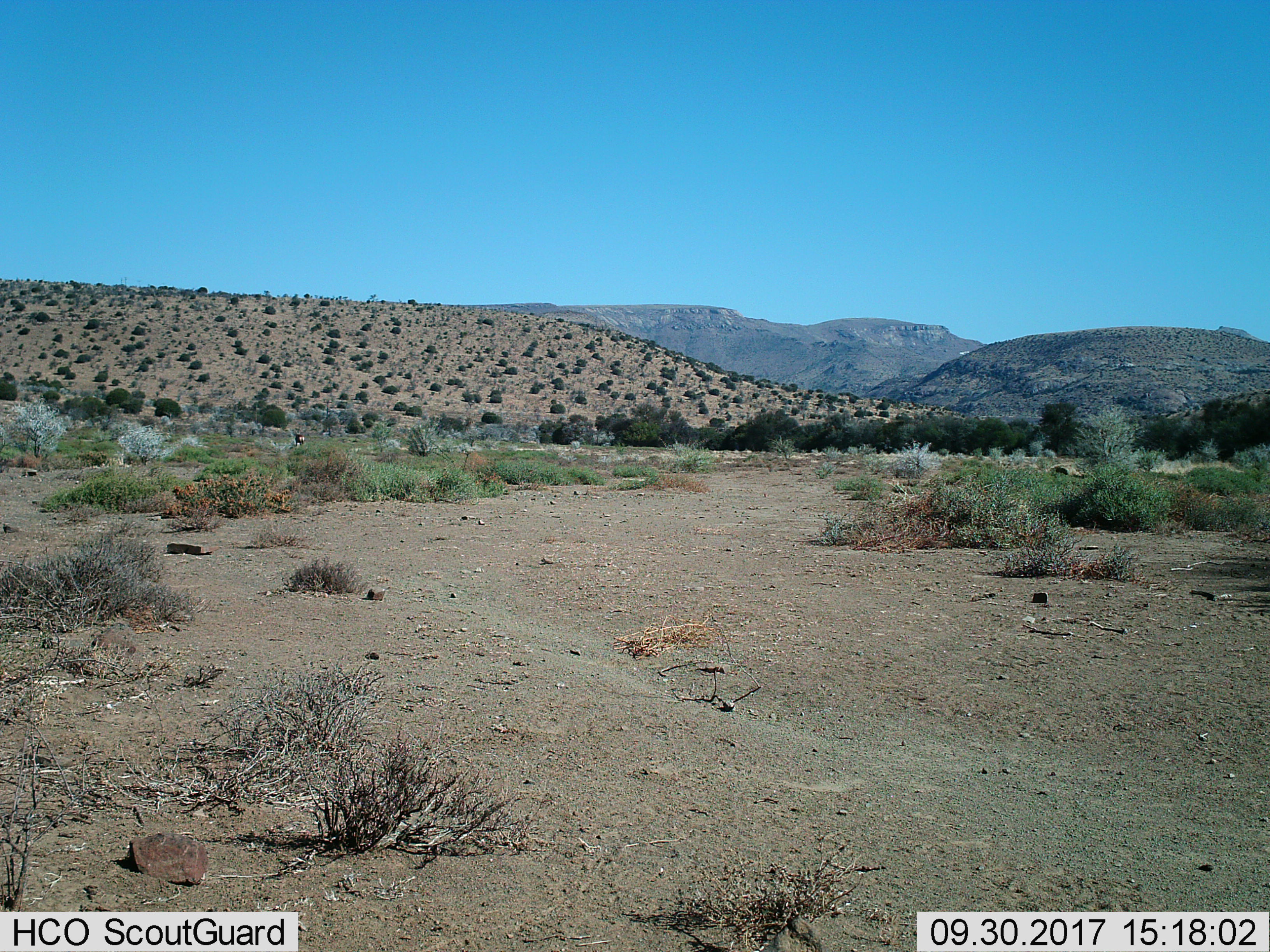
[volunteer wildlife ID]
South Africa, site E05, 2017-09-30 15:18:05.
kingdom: Animalia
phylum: Chordata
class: Mammalia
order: Artiodactyla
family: Bovidae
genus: Alcelaphus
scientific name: Alcelaphus buselaphus caama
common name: red hartebeest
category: hartebeestred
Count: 1.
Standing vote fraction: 20%.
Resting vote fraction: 0%.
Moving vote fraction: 80%.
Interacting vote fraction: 0%.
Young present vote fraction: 0%.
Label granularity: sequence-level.